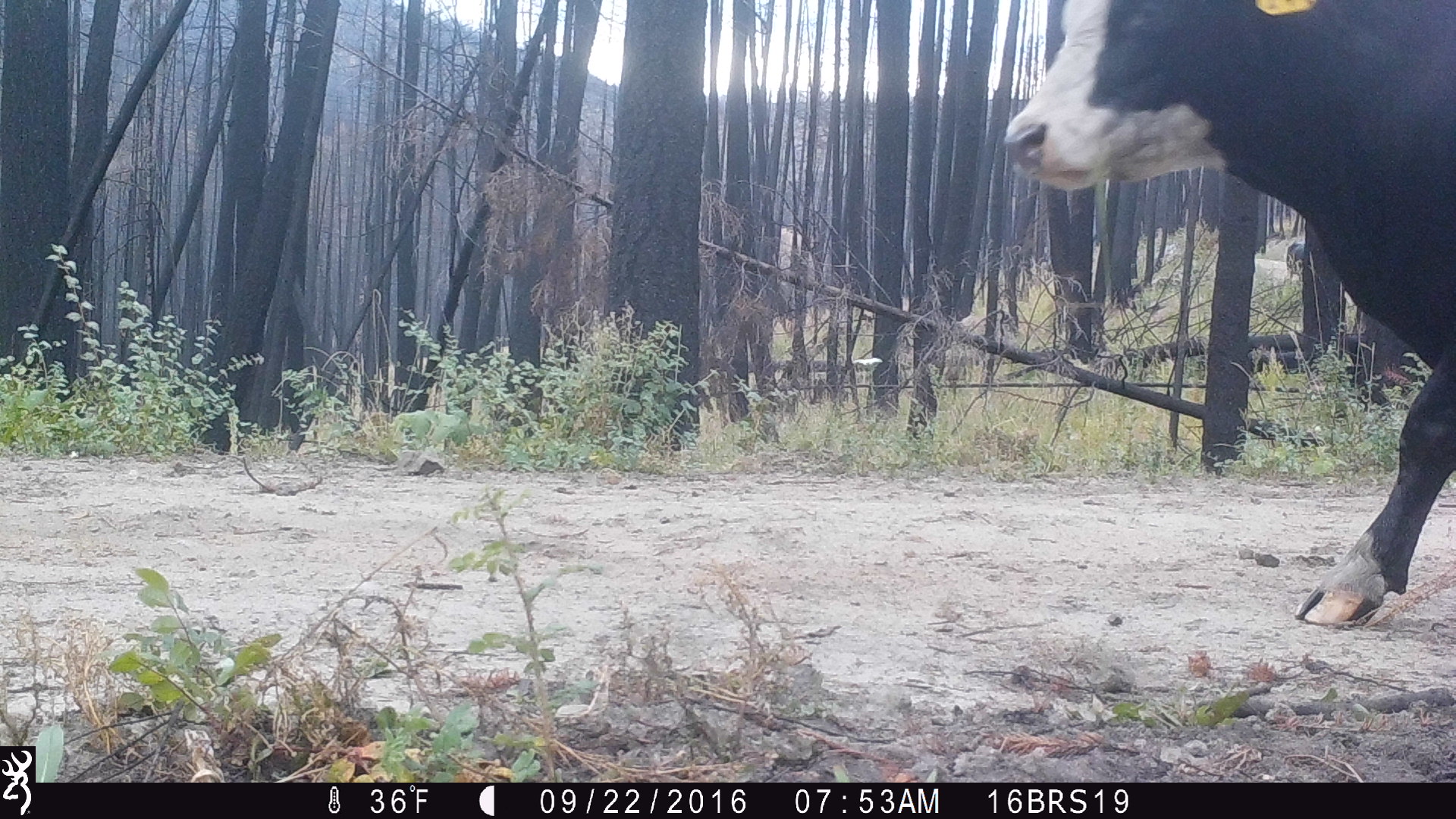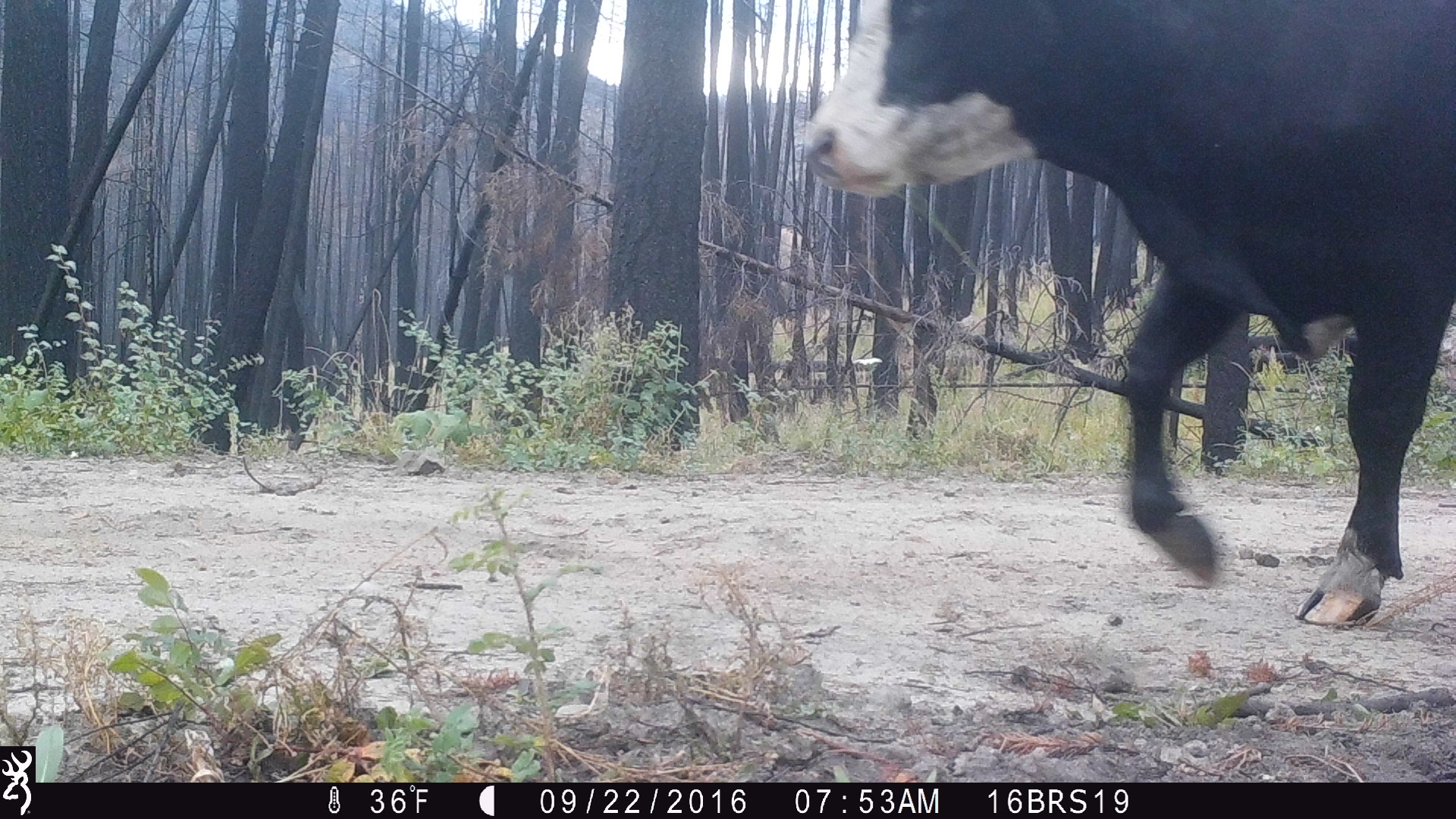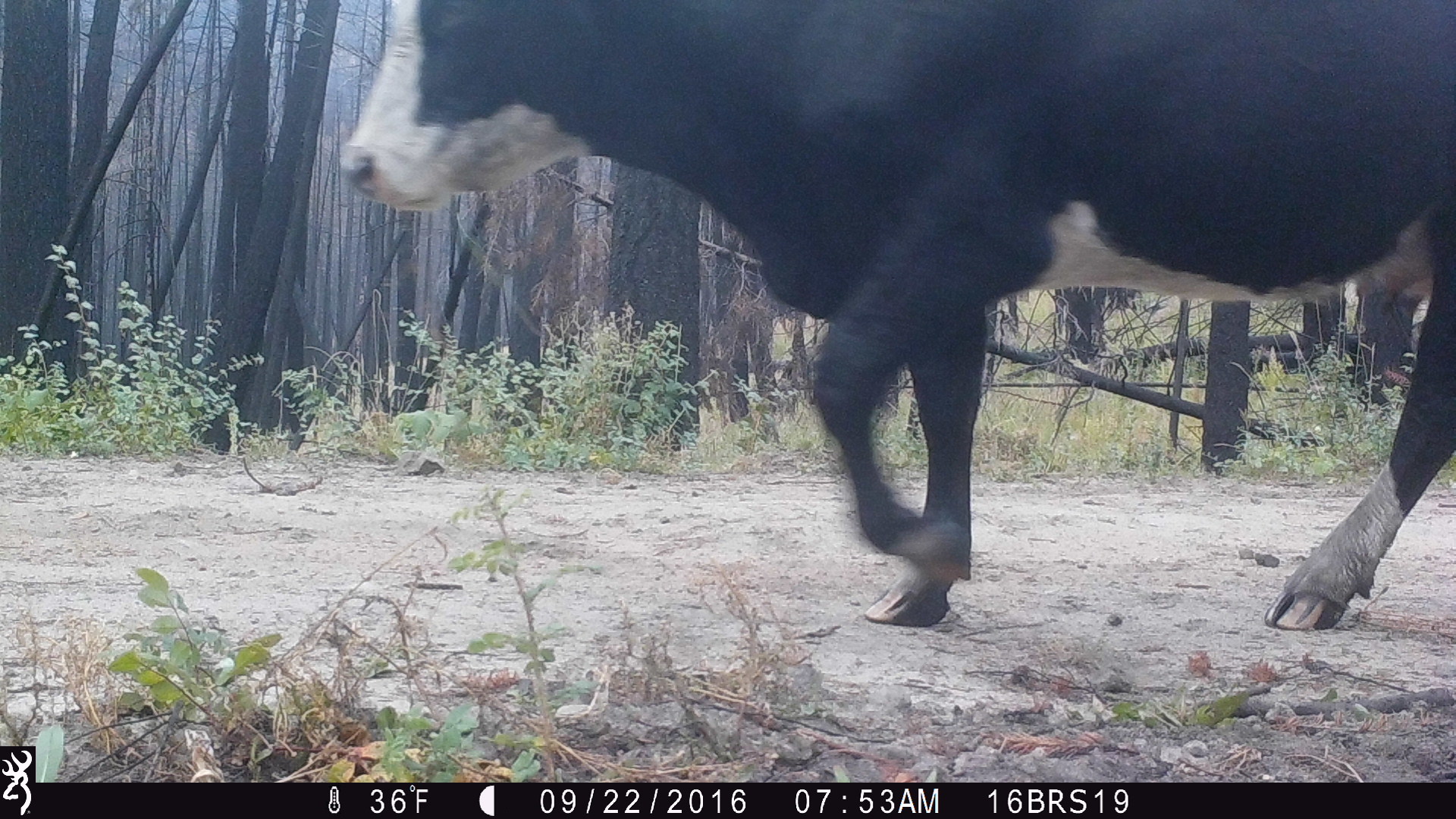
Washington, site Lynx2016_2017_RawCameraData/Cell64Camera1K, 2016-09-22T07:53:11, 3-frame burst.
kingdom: Animalia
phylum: Chordata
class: Mammalia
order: Artiodactyla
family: Bovidae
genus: Bos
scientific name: Bos taurus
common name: domestic cattle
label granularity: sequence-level